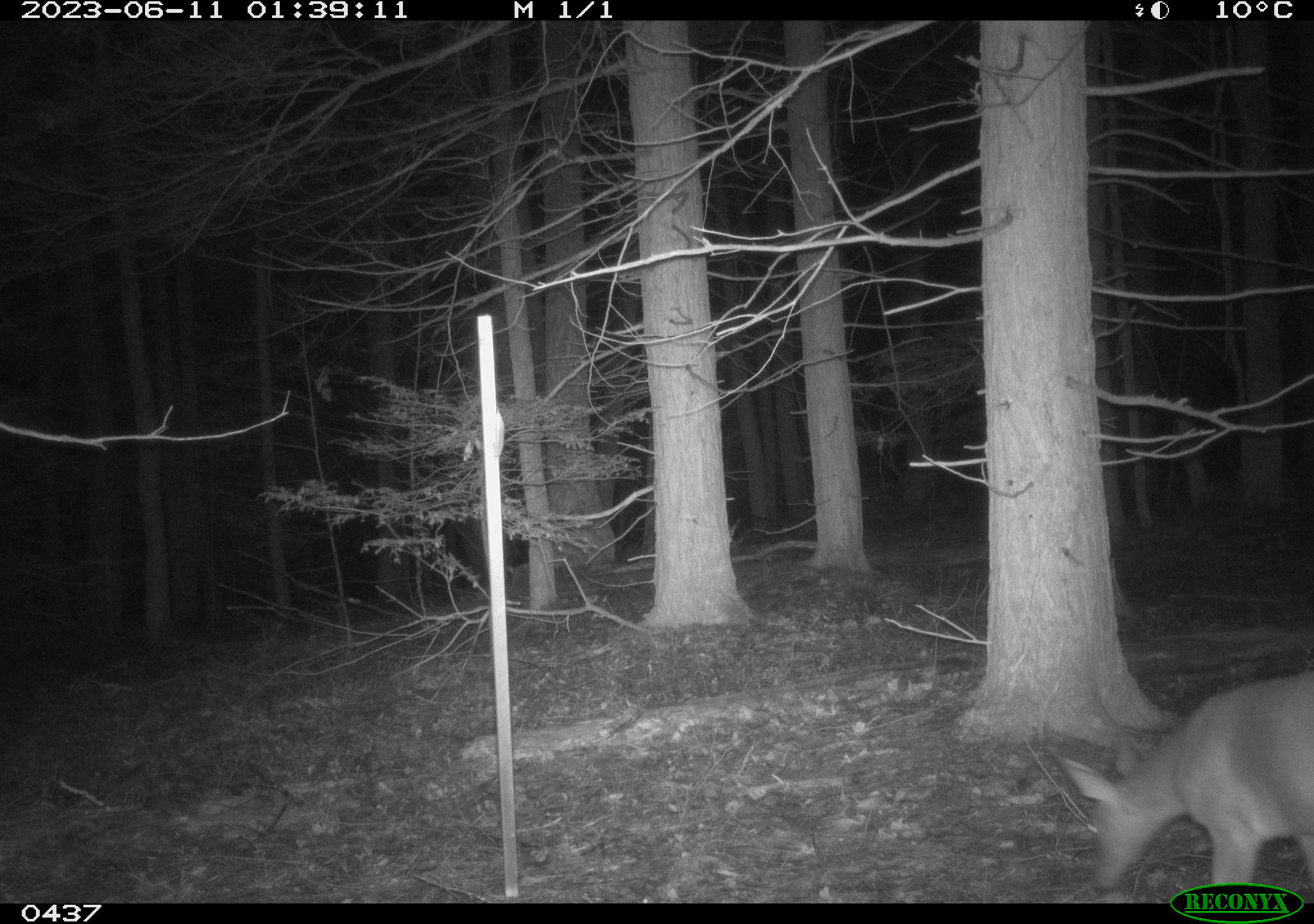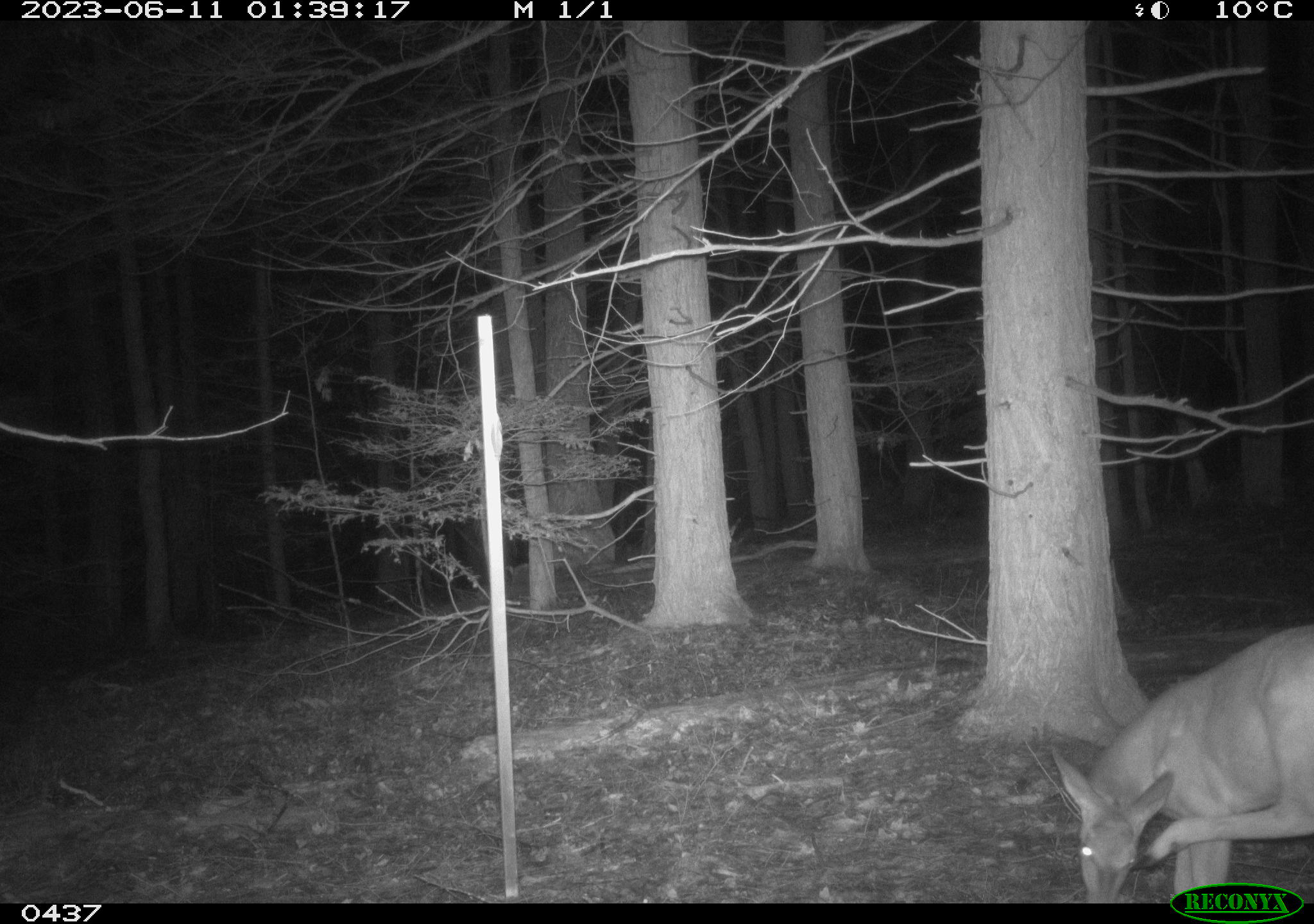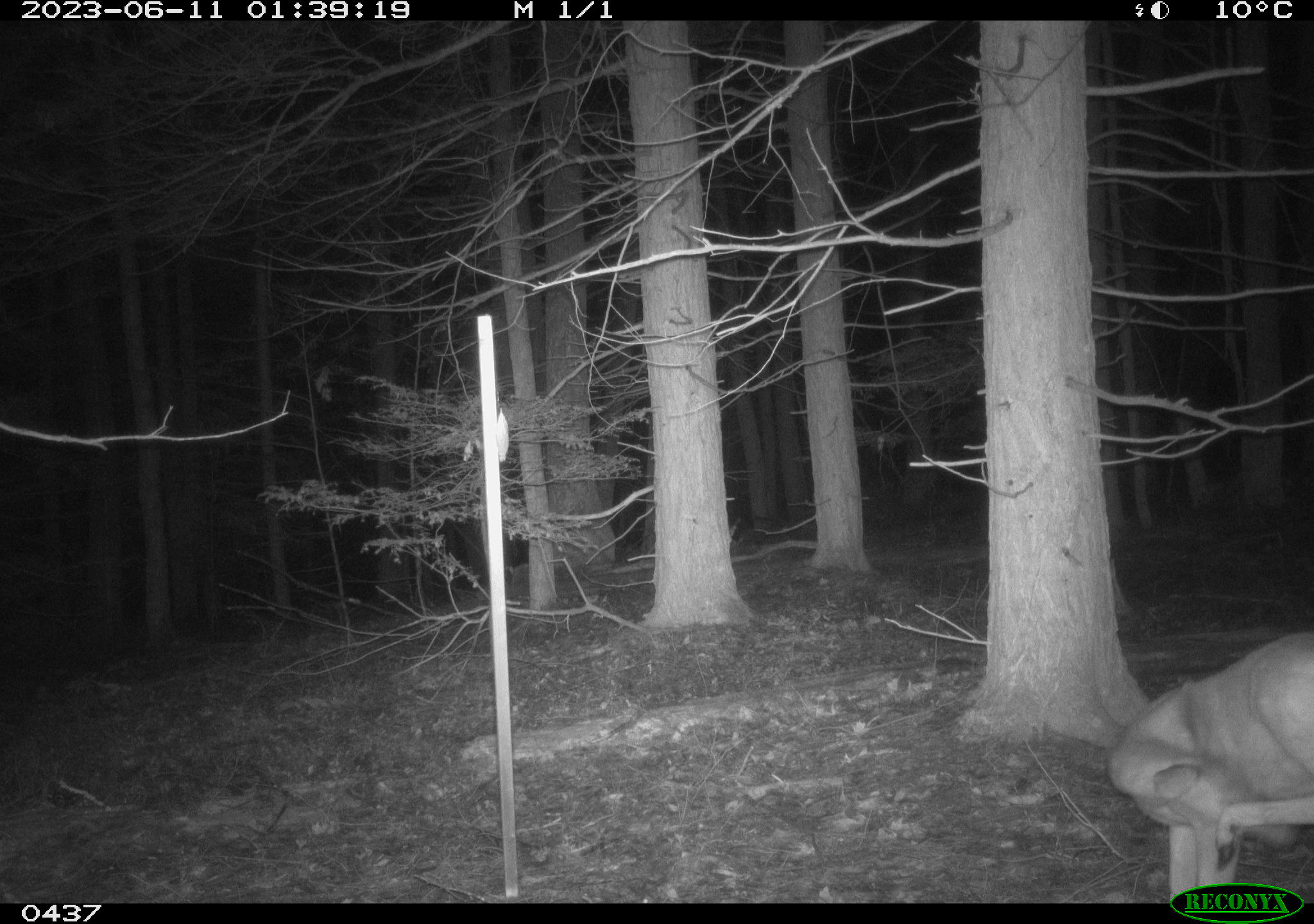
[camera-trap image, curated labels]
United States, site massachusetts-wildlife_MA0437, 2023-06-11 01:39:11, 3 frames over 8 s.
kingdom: Animalia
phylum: Chordata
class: Mammalia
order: Artiodactyla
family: Cervidae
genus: Odocoileus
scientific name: Odocoileus virginianus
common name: white-tailed deer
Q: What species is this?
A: White-tailed deer (Odocoileus virginianus).